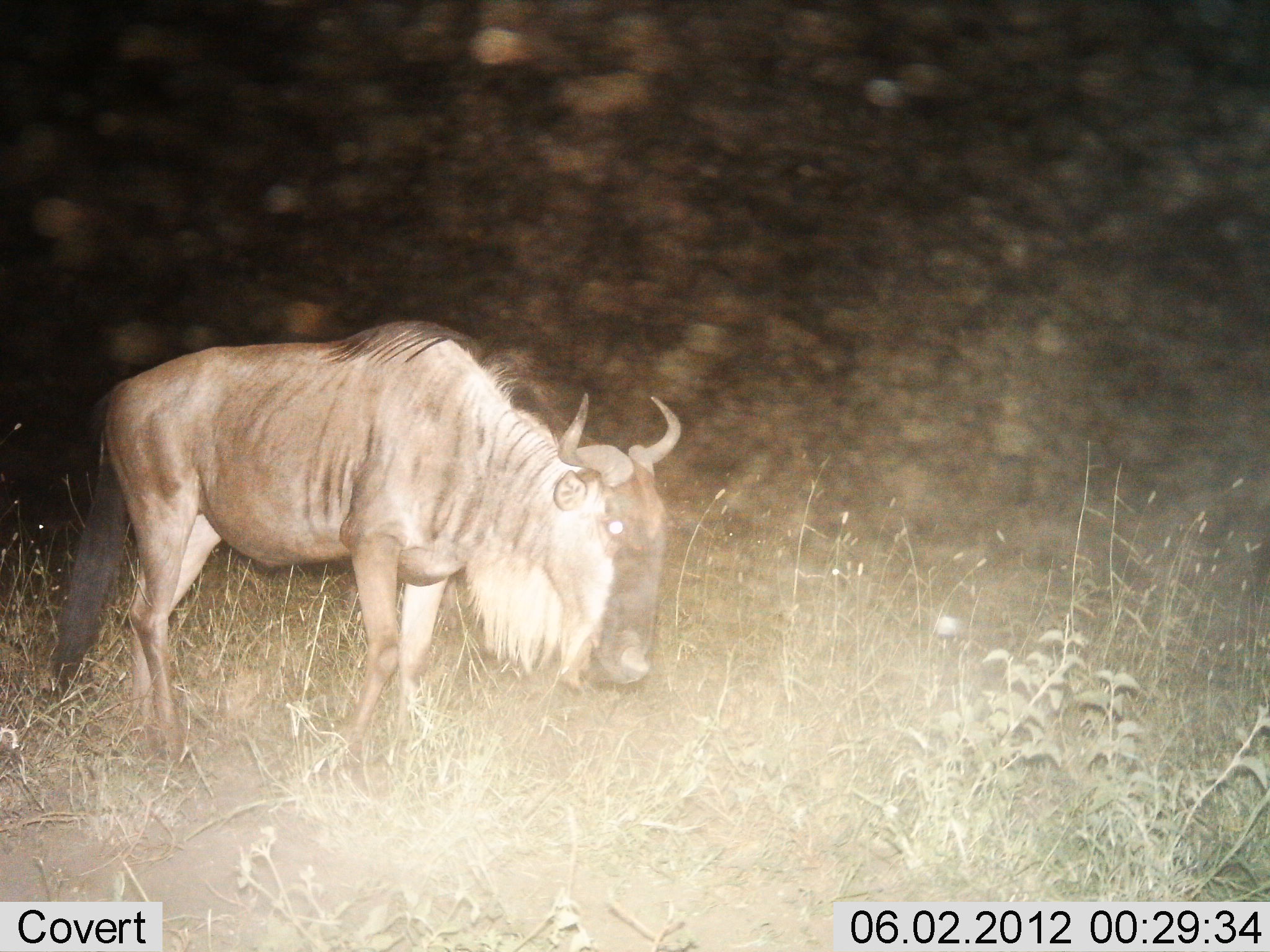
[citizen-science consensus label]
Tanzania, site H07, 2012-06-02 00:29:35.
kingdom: Animalia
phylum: Chordata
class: Mammalia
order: Artiodactyla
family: Bovidae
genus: Connochaetes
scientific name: Connochaetes taurinus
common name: blue wildebeest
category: wildebeest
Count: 1.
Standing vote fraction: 40%.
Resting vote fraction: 0%.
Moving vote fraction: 50%.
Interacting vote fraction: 0%.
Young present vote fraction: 0%.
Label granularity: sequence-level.